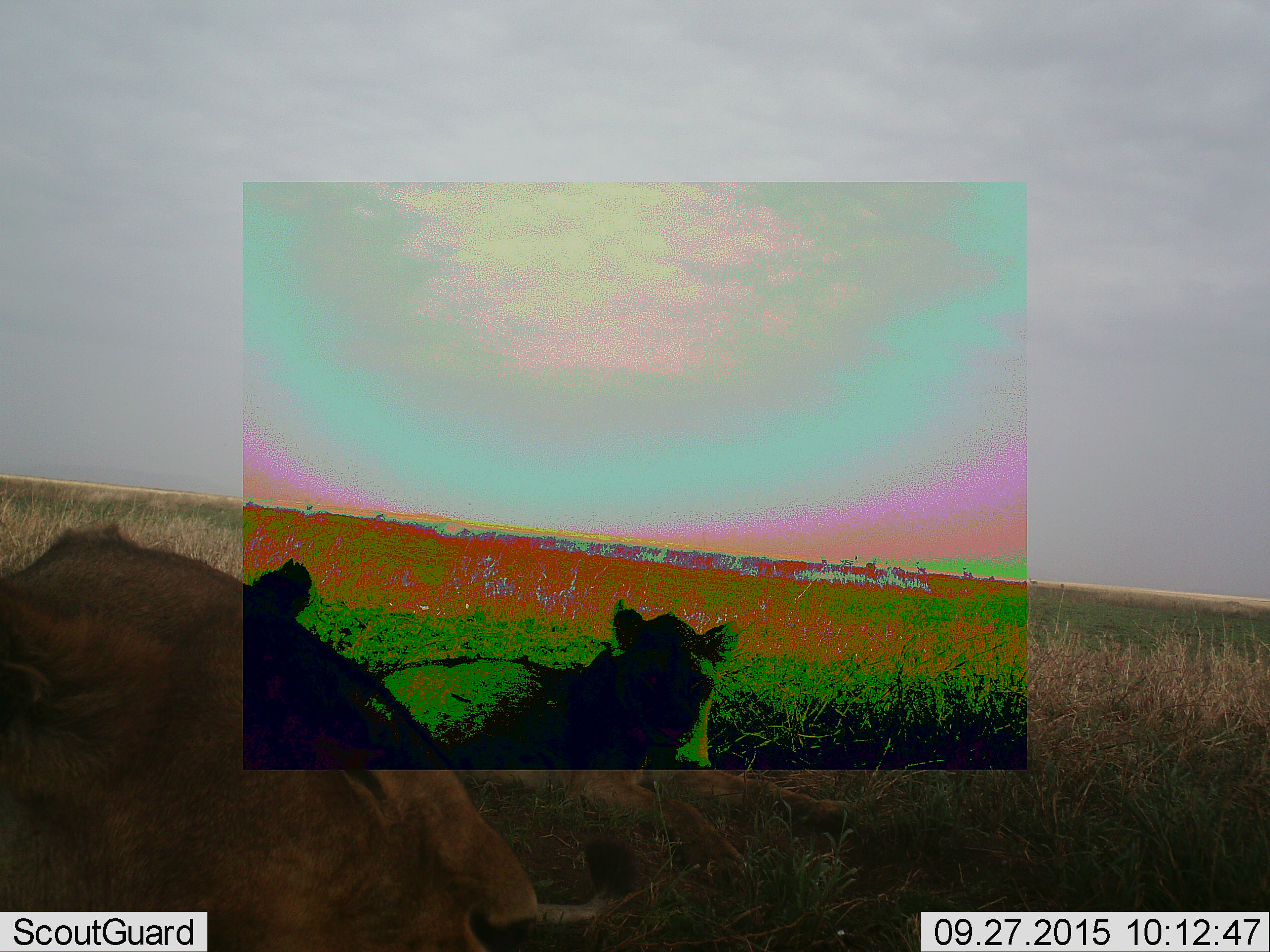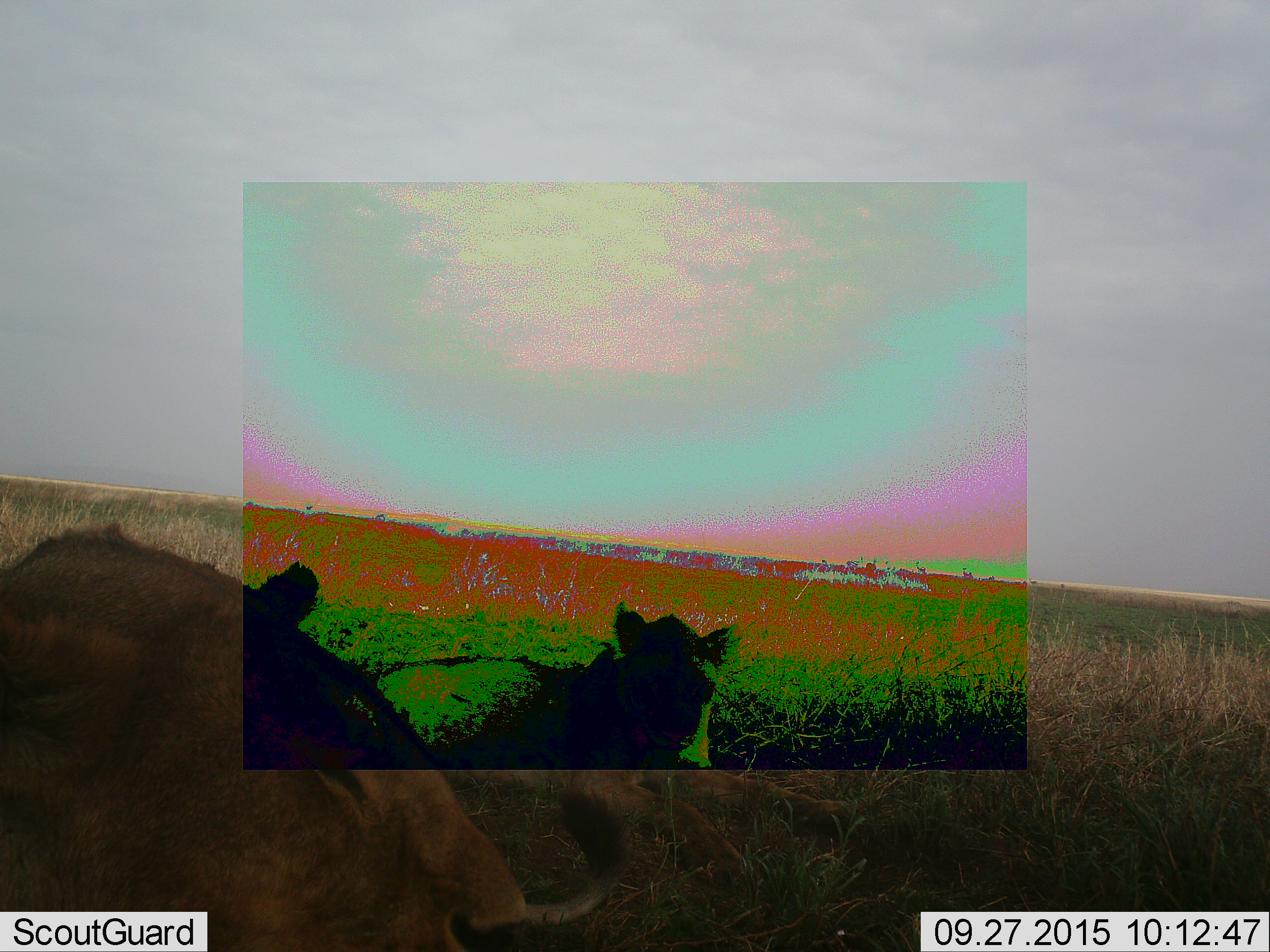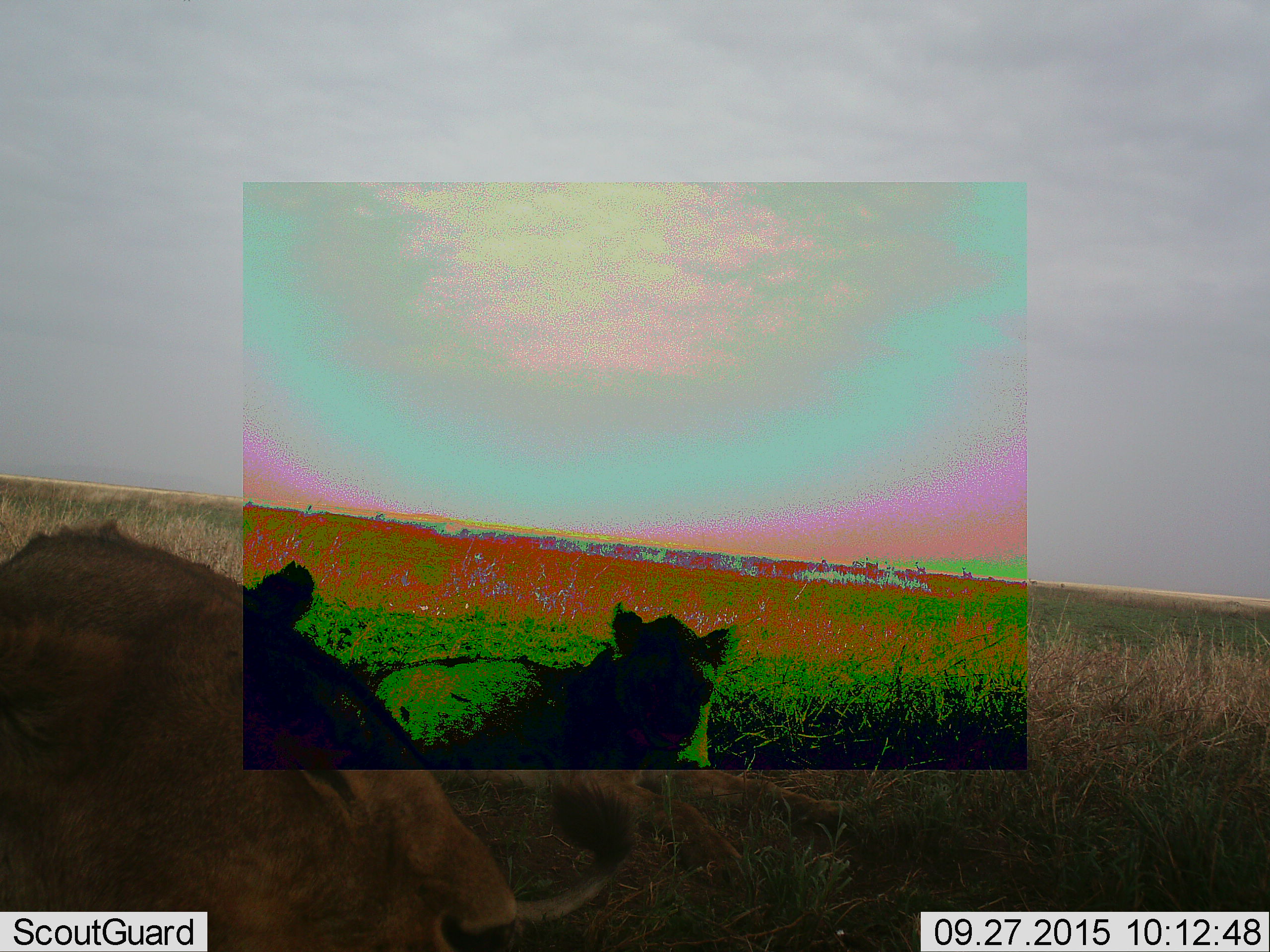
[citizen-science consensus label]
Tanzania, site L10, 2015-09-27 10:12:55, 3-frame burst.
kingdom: Animalia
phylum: Chordata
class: Mammalia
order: Carnivora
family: Felidae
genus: Panthera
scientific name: Panthera leo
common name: lion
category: lionfemale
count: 2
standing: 10%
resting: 90%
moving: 0%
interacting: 0%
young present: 0%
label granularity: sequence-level